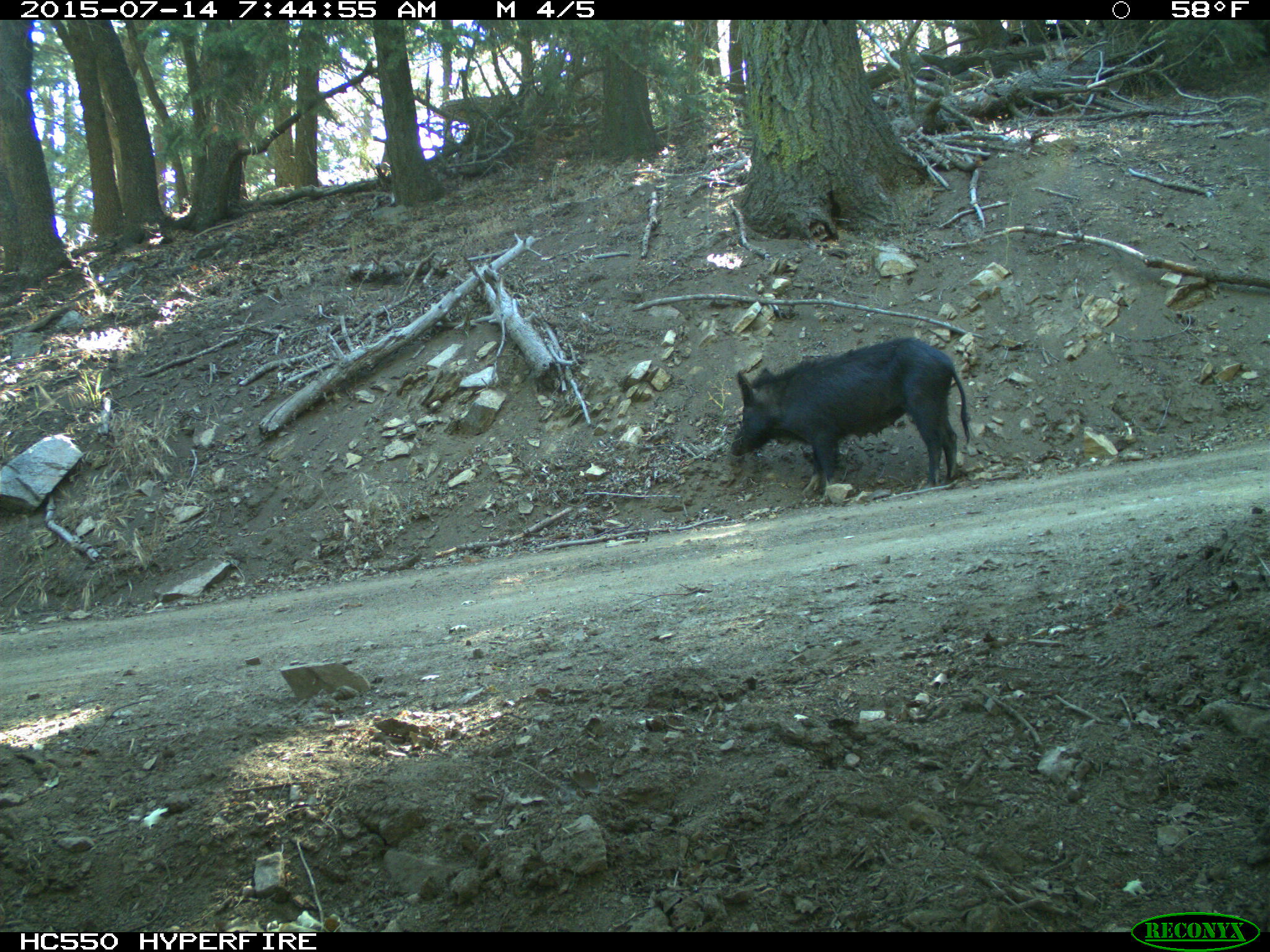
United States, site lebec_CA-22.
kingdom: Animalia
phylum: Chordata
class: Mammalia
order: Artiodactyla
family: Suidae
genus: Sus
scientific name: Sus scrofa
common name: wild boar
Sus scrofa (wild boar).